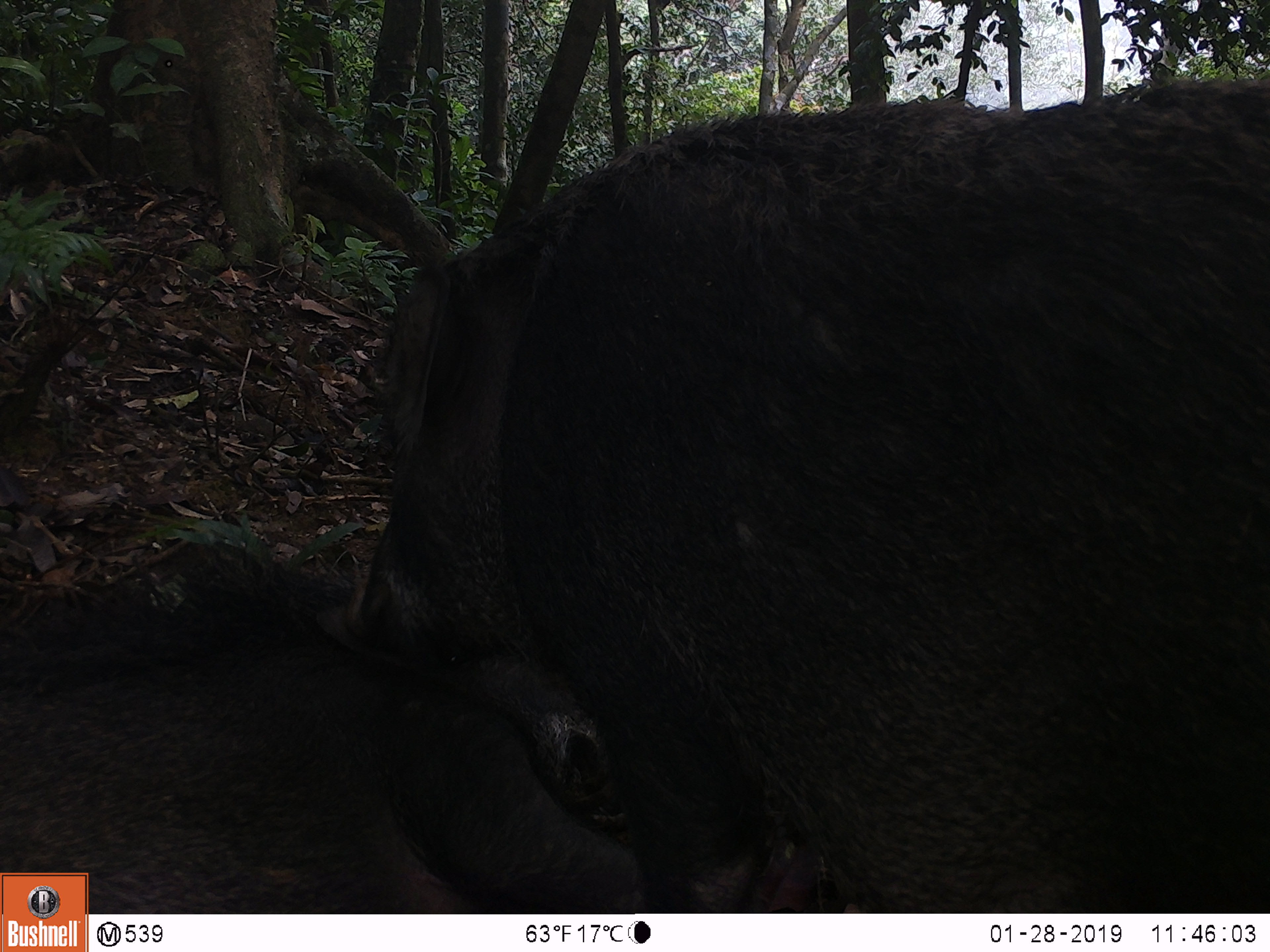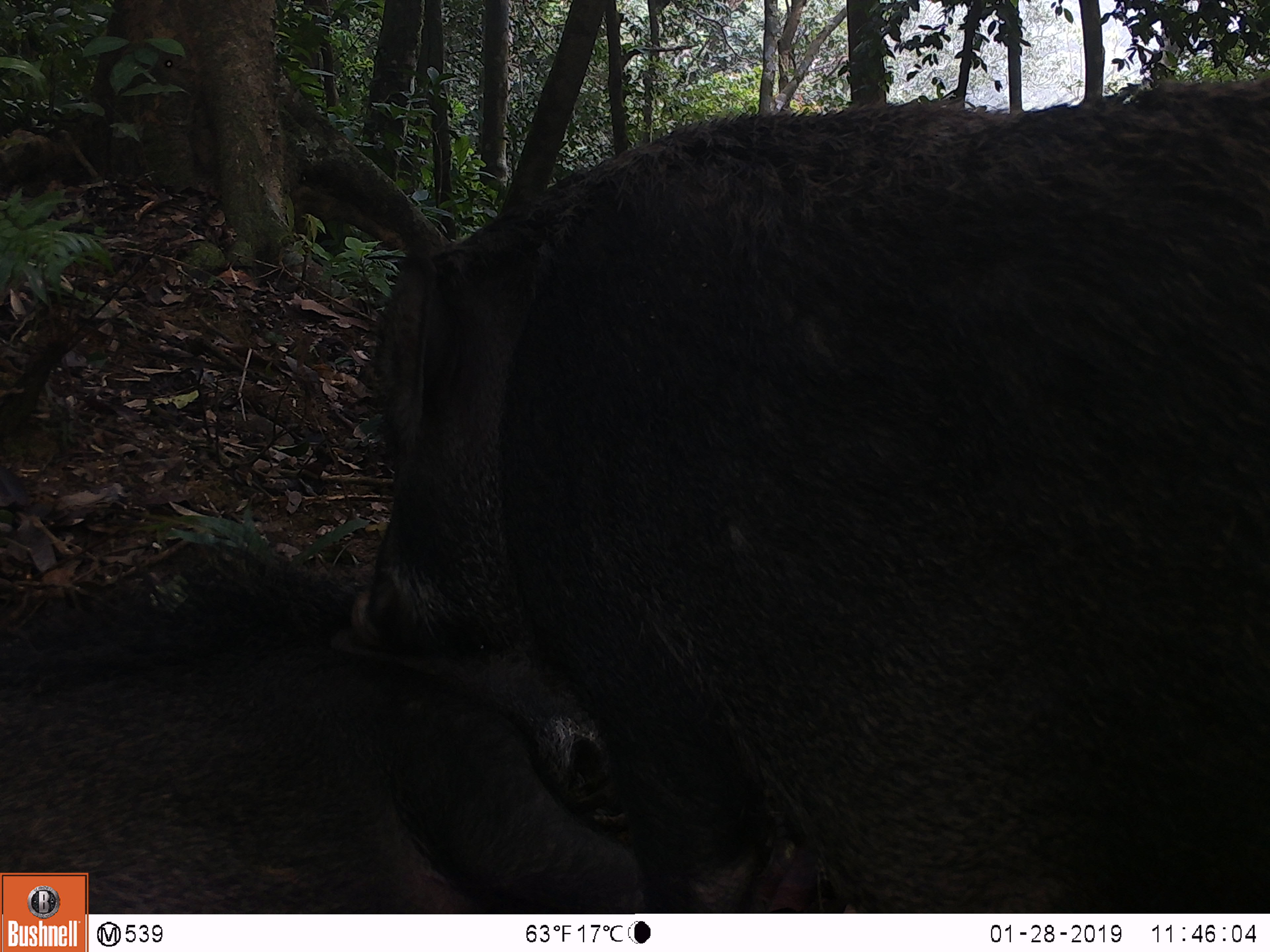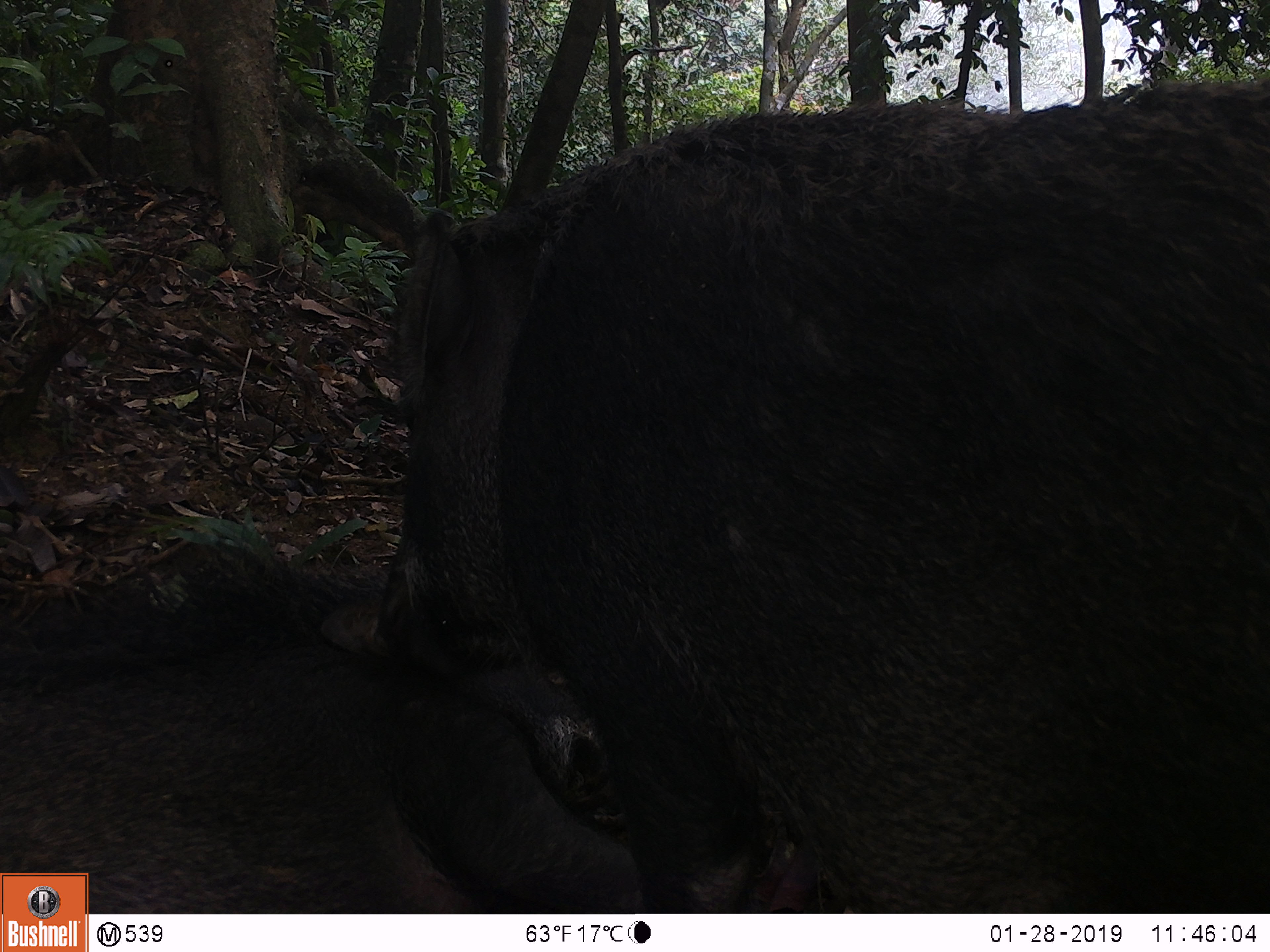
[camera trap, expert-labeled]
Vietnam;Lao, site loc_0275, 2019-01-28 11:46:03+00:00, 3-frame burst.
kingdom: Animalia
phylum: Chordata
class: Mammalia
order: Artiodactyla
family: Suidae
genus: Sus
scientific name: Sus scrofa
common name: eurasian wild pig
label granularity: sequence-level